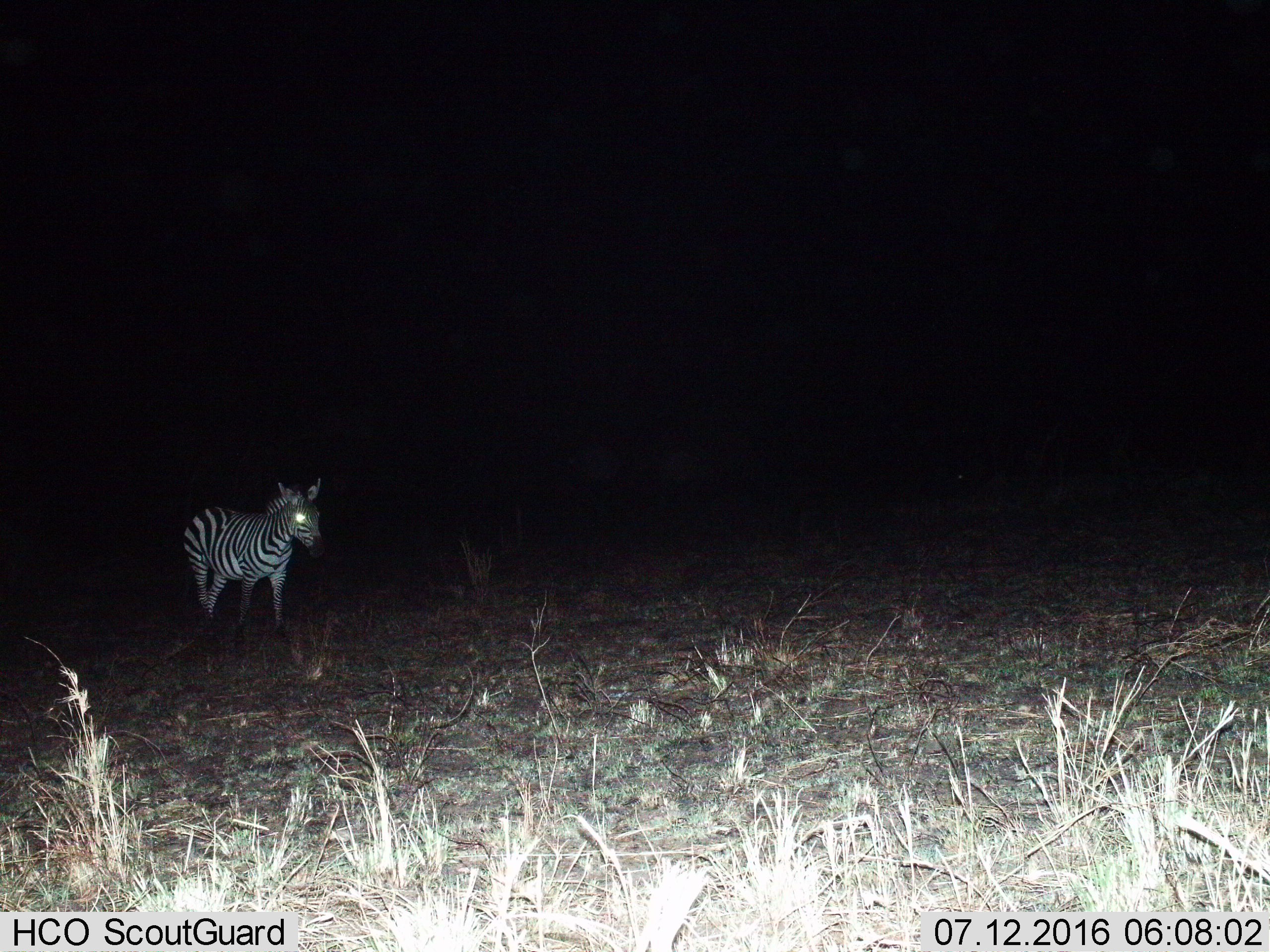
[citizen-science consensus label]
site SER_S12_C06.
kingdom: Animalia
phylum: Chordata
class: Mammalia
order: Perissodactyla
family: Equidae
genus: Equus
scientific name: Equus quagga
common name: plains zebra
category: zebraplains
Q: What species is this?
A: Zebraplains (plains zebra) (Equus quagga).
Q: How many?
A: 1.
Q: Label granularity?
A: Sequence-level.